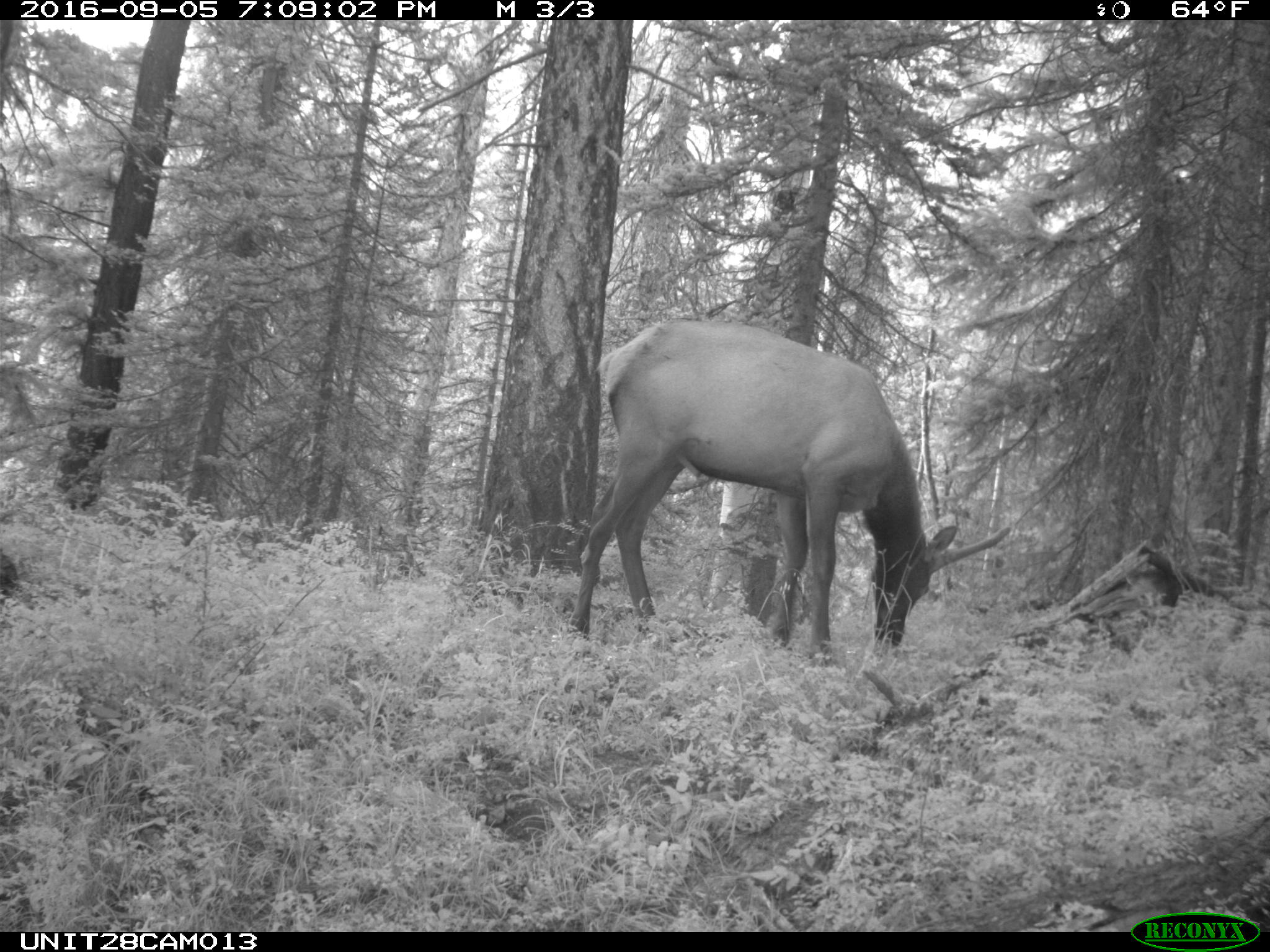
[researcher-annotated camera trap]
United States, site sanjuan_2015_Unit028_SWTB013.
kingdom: Animalia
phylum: Chordata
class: Mammalia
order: Artiodactyla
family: Cervidae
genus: Cervus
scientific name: Cervus elaphus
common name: red deer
Cervus elaphus (red deer).